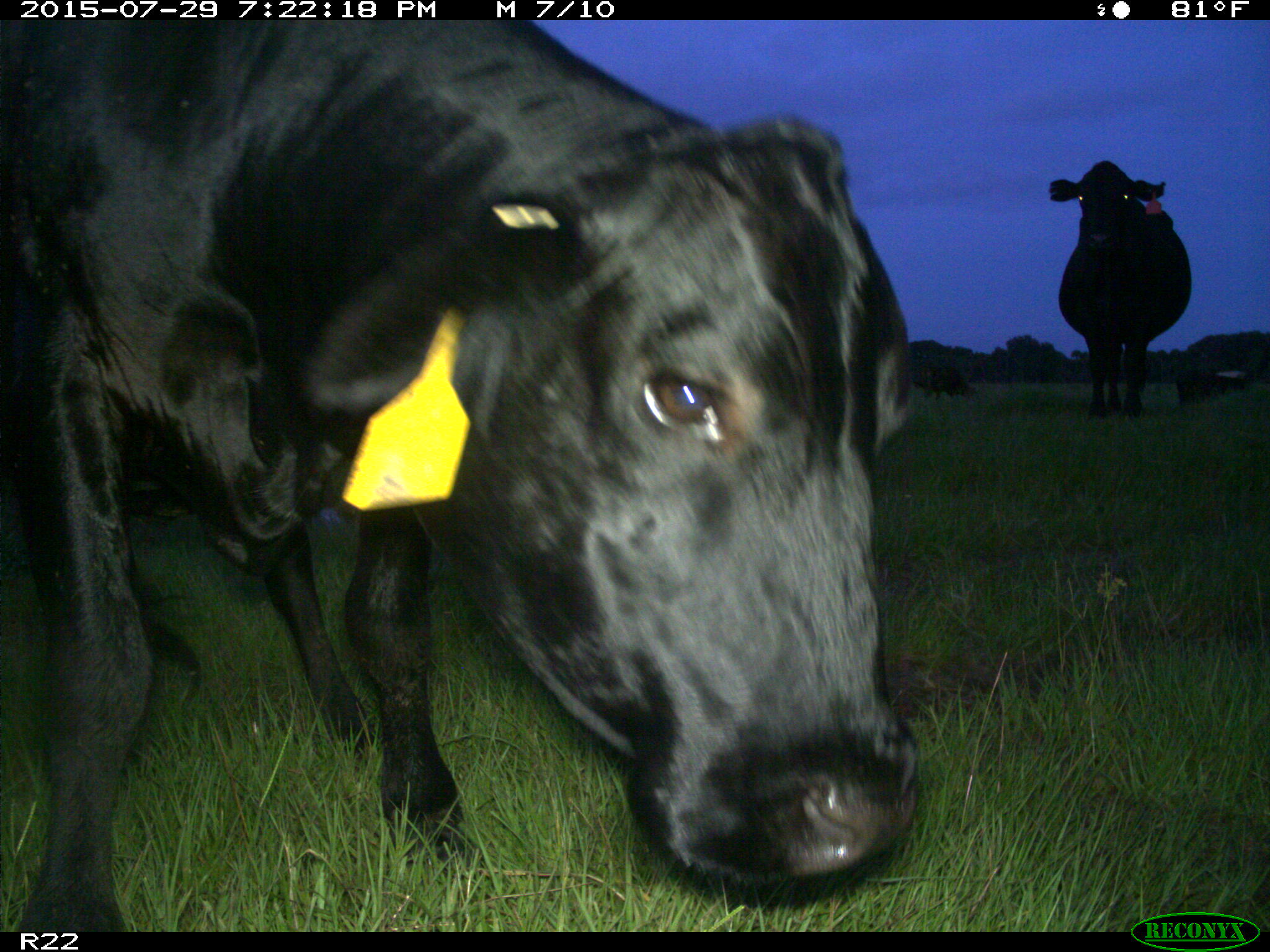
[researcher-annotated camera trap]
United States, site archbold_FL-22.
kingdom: Animalia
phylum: Chordata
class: Mammalia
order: Artiodactyla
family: Bovidae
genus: Bos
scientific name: Bos taurus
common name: domestic cow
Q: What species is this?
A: Bos taurus (domestic cow).